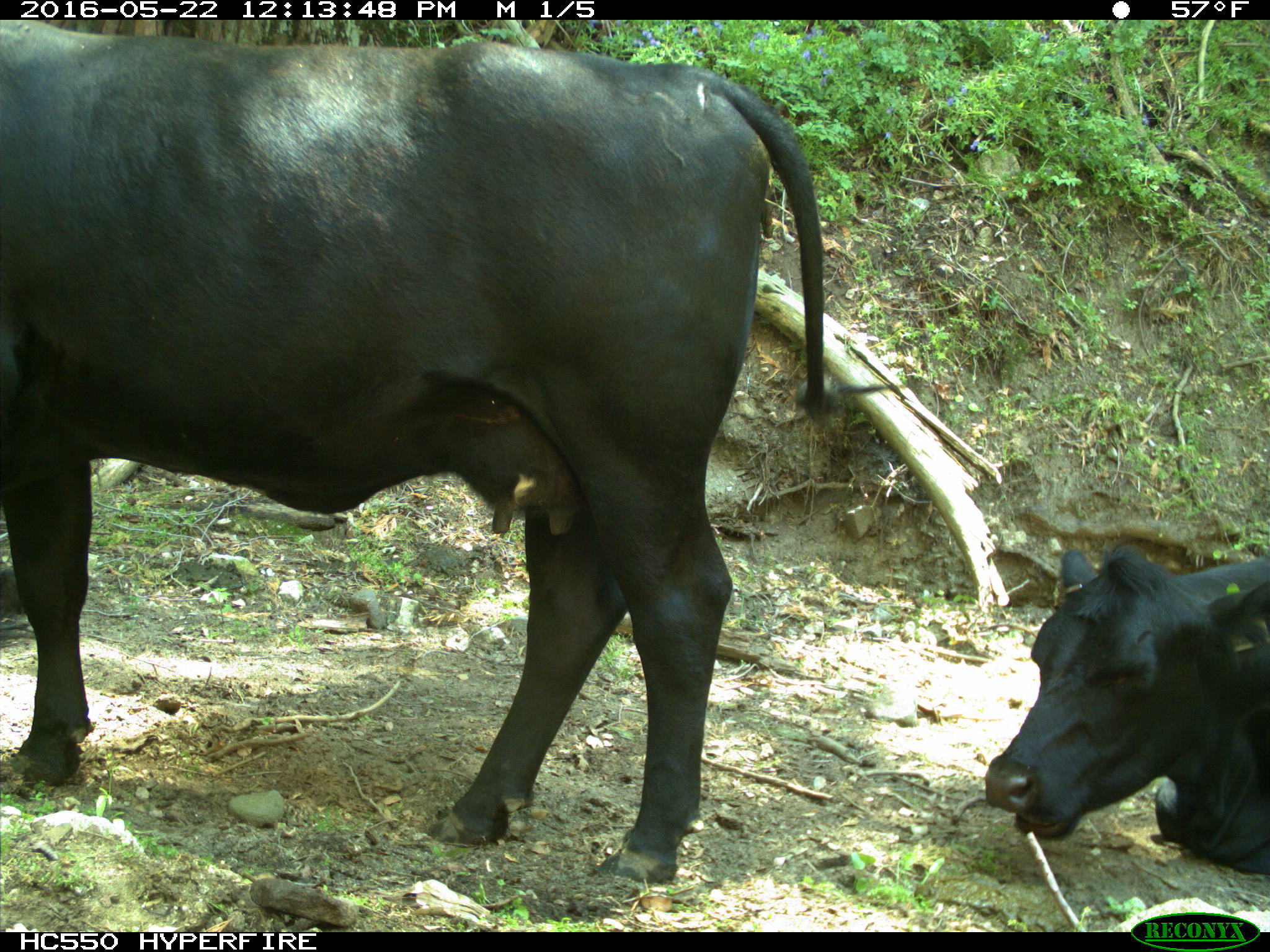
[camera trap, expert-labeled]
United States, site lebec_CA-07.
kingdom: Animalia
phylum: Chordata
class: Mammalia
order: Artiodactyla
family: Bovidae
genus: Bos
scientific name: Bos taurus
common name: domestic cow